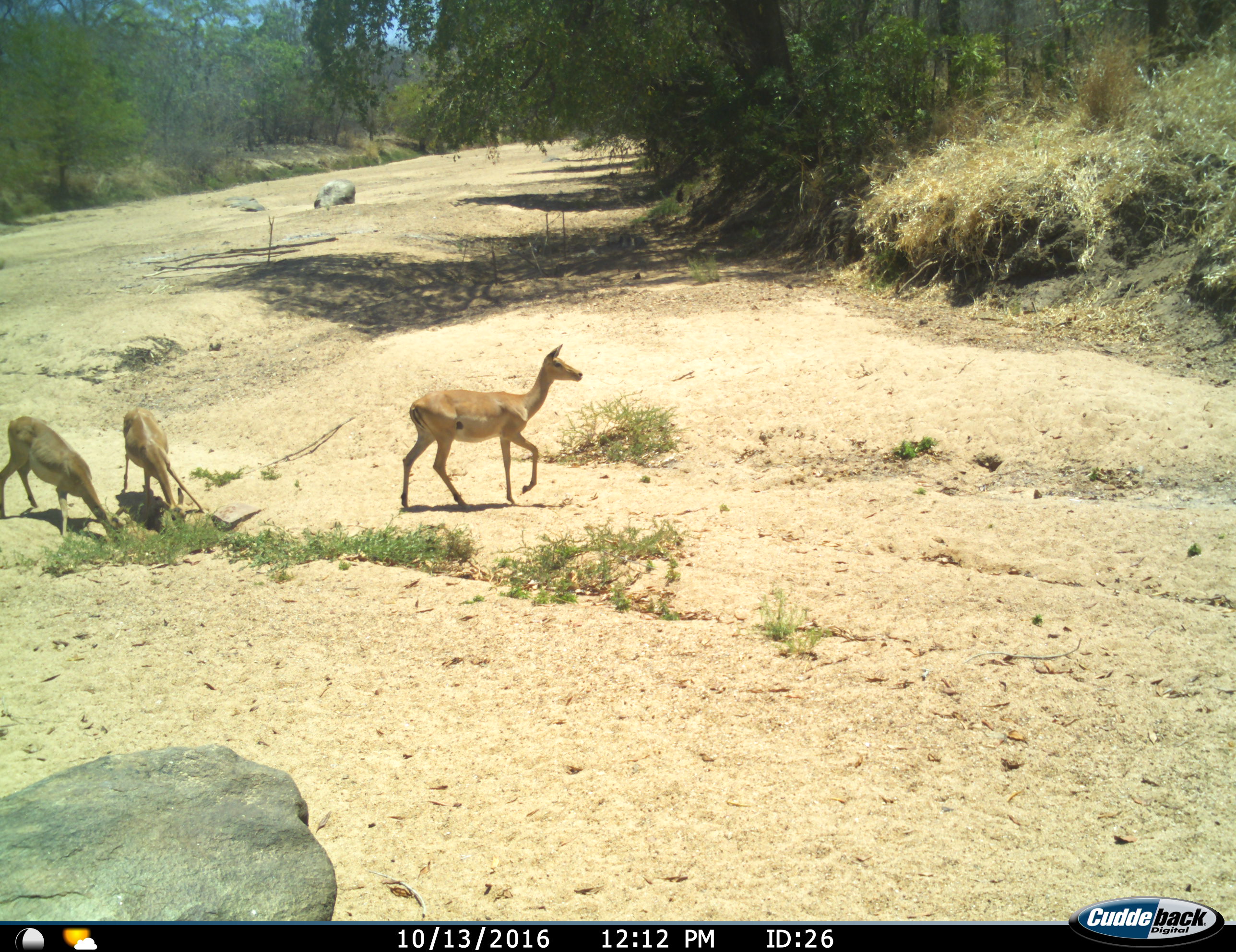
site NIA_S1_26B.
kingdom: Animalia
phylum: Chordata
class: Mammalia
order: Artiodactyla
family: Bovidae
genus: Aepyceros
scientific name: Aepyceros melampus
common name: impala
Impala (Aepyceros melampus), count 3. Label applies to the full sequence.